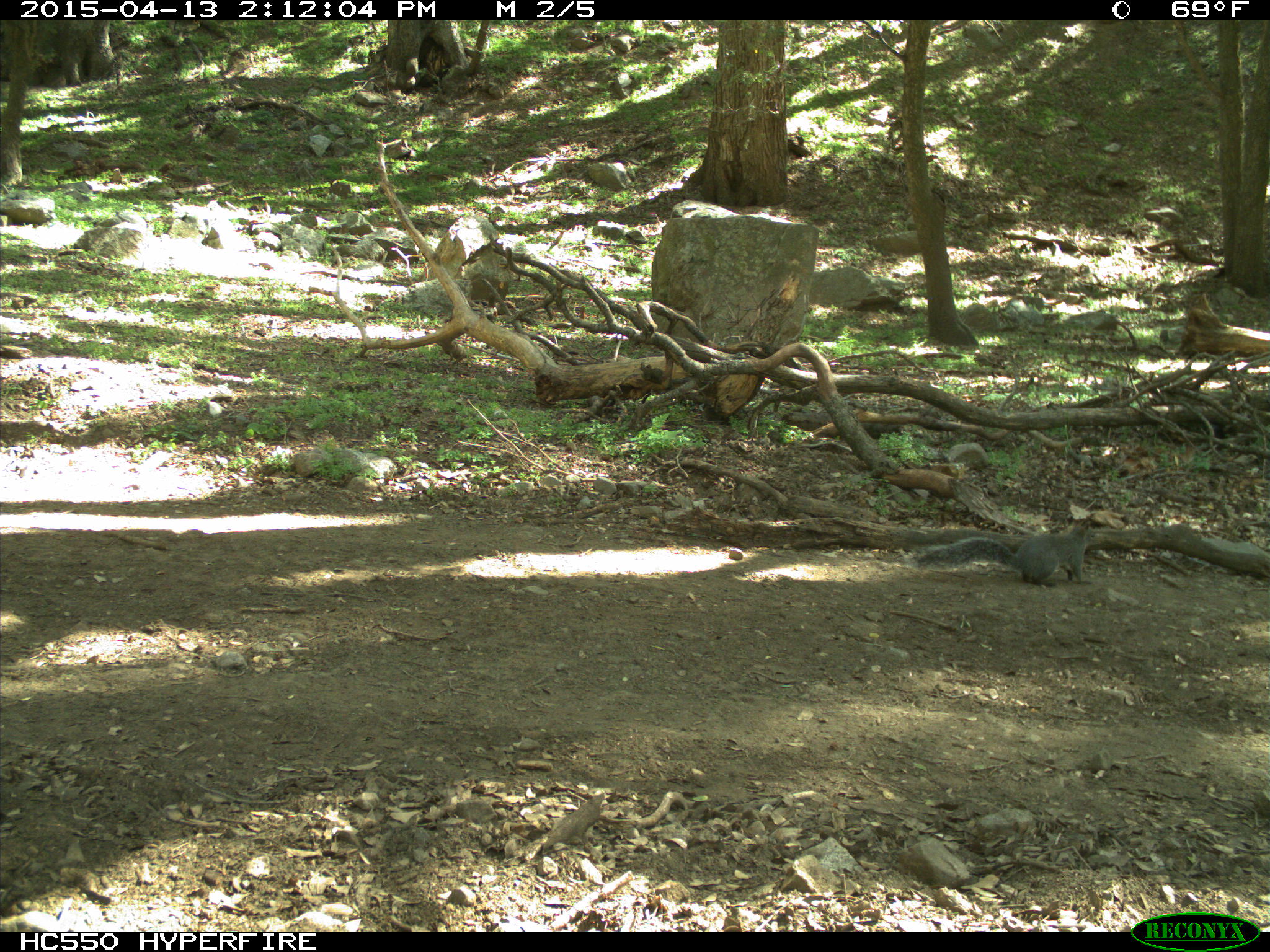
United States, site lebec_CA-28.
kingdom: Animalia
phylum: Chordata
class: Mammalia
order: Rodentia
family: Sciuridae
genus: Sciurus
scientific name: Sciurus carolinensis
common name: eastern gray squirrel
Sciurus carolinensis (eastern gray squirrel).